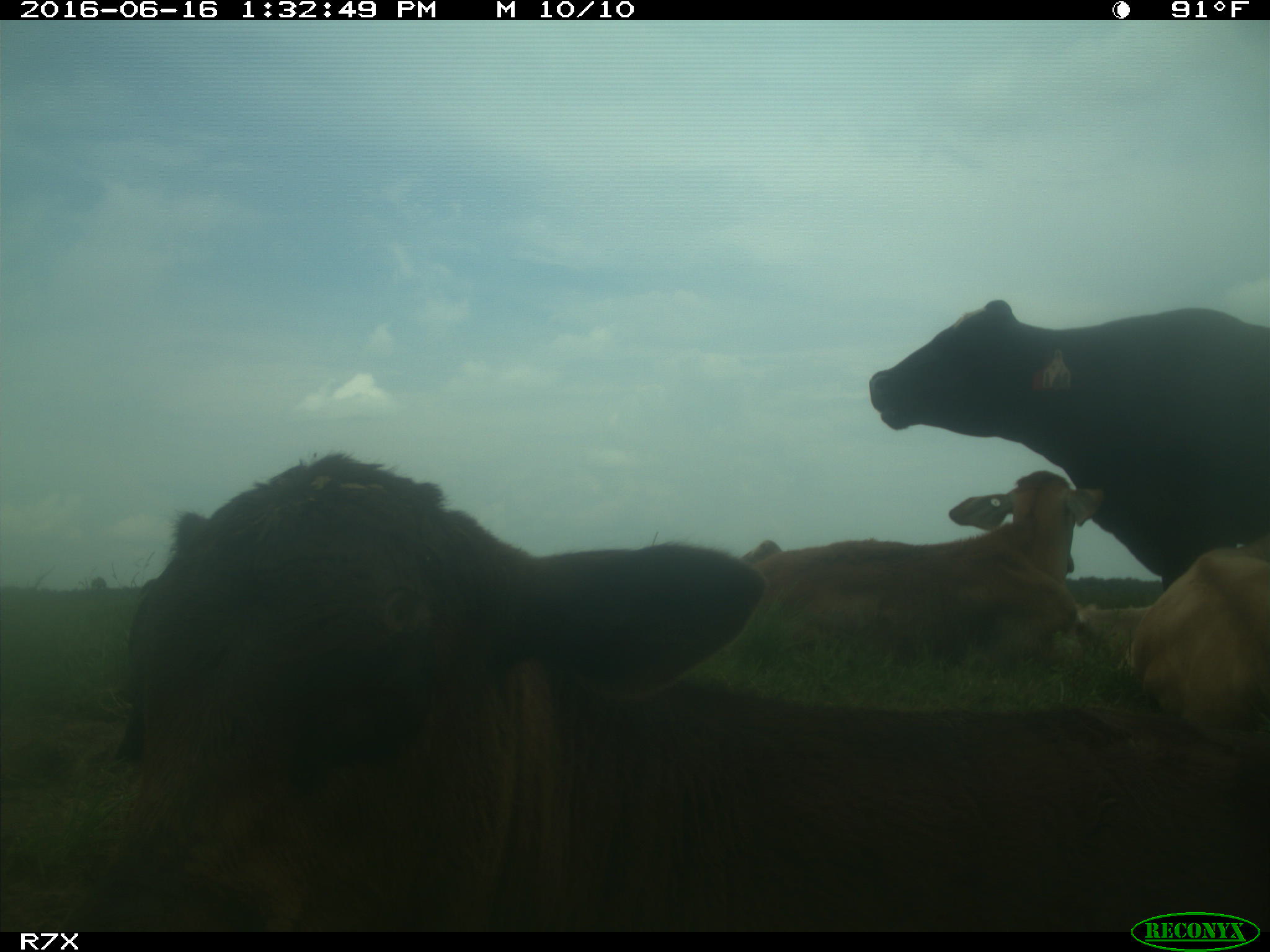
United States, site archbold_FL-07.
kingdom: Animalia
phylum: Chordata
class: Mammalia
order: Artiodactyla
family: Bovidae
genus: Bos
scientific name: Bos taurus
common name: domestic cow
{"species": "Bos taurus (domestic cow)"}